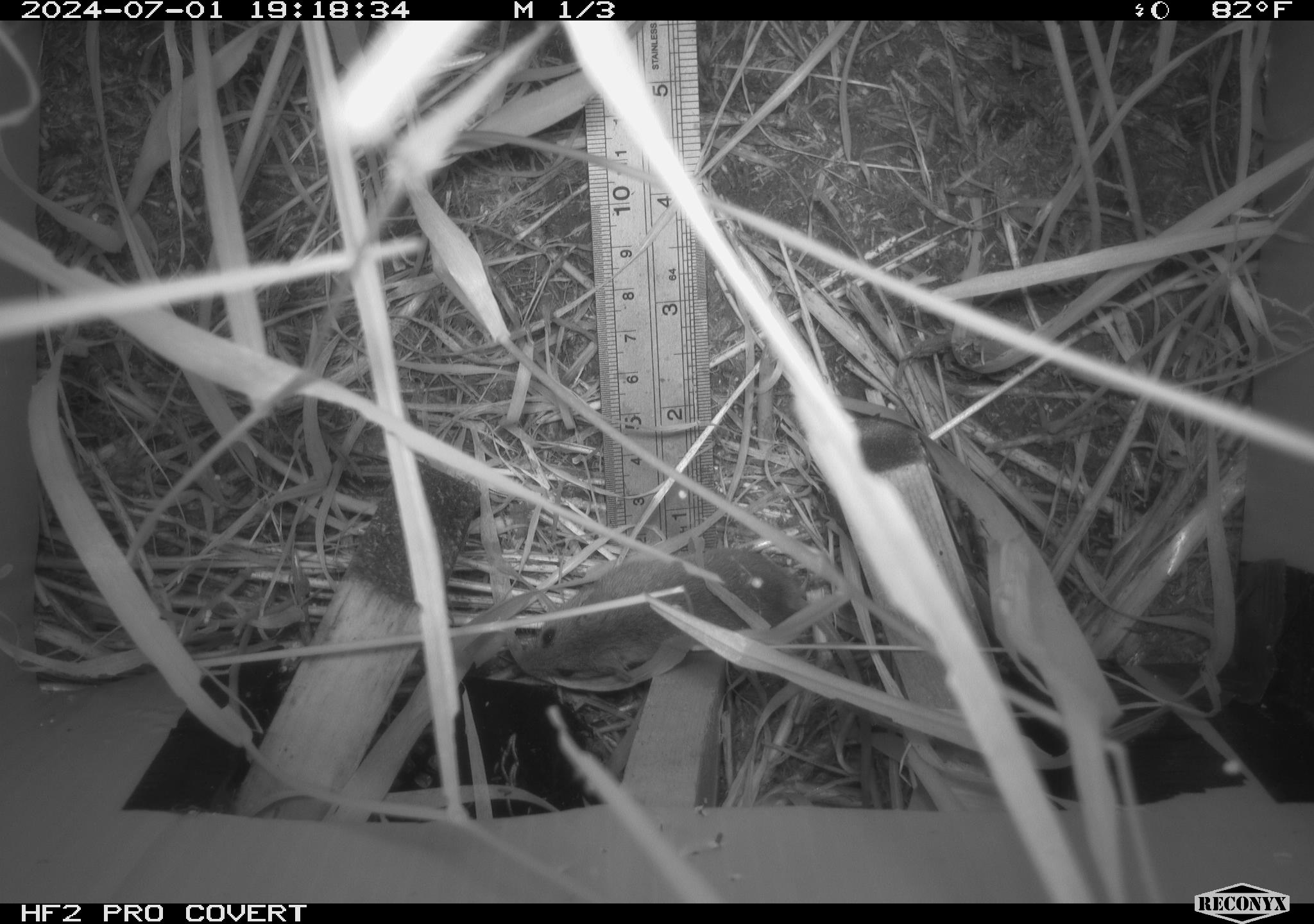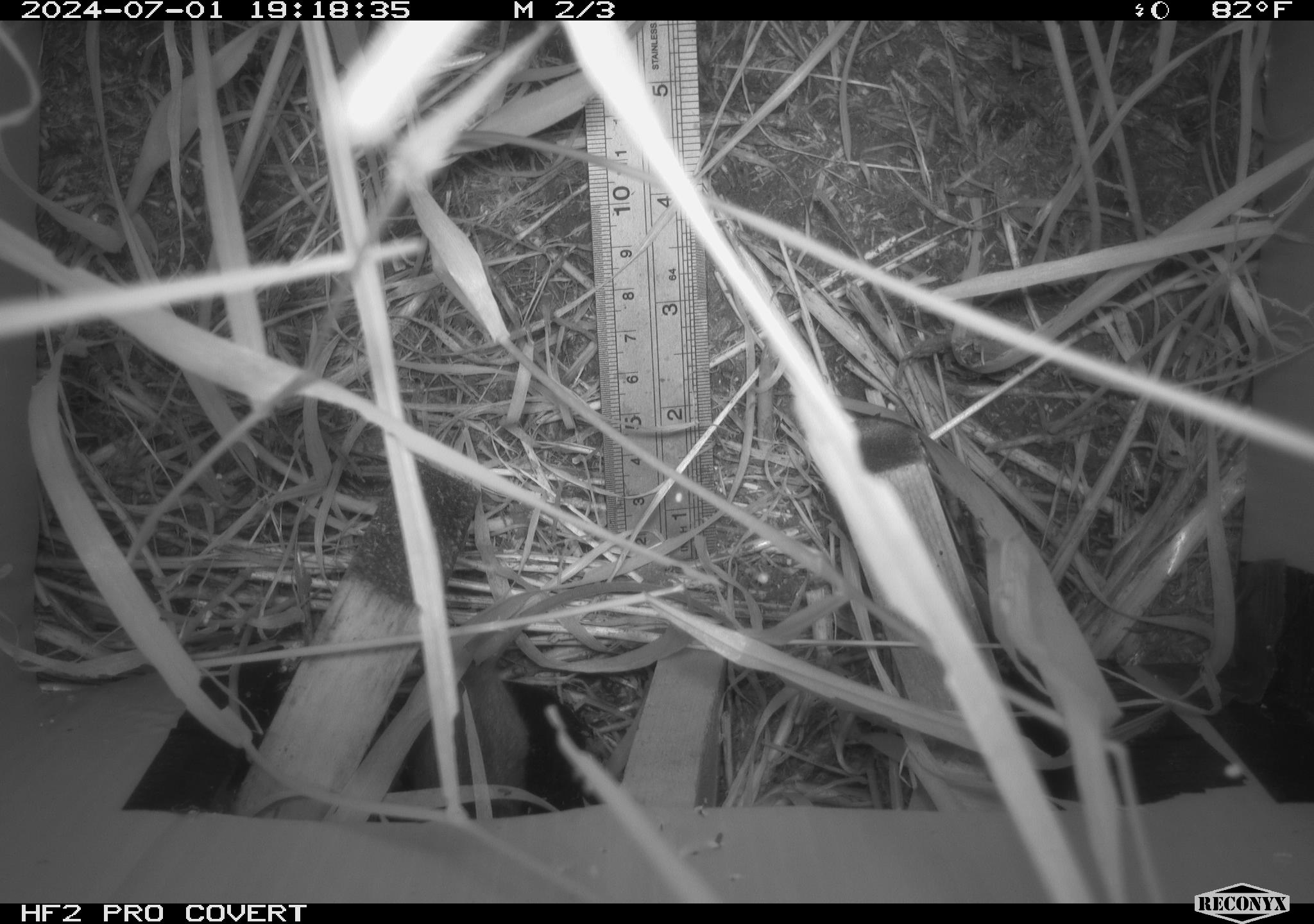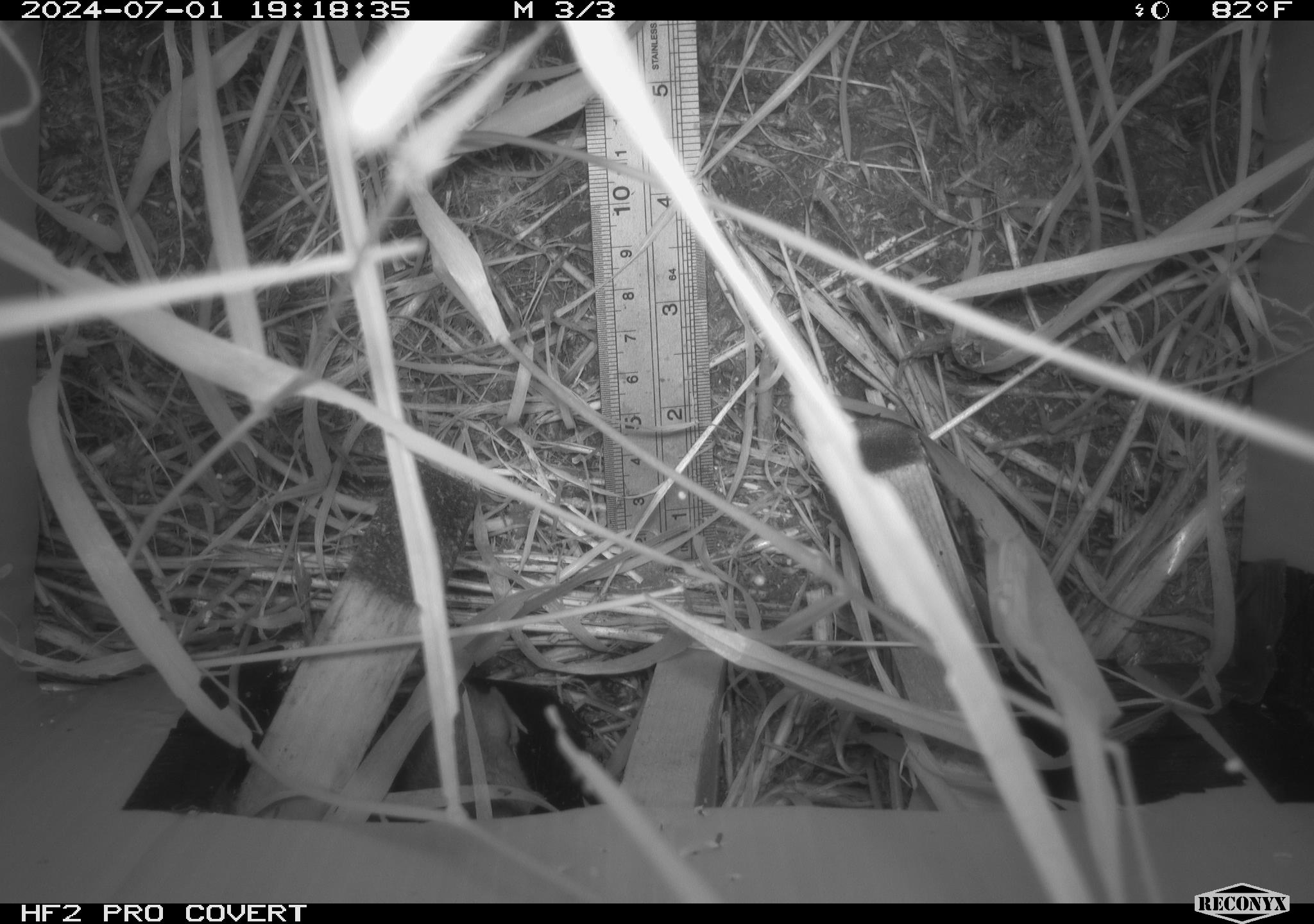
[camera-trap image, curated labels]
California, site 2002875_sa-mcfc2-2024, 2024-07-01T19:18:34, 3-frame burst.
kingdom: Animalia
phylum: Chordata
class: Mammalia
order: Rodentia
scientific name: Rodentia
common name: rodent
Rodent (Rodentia).